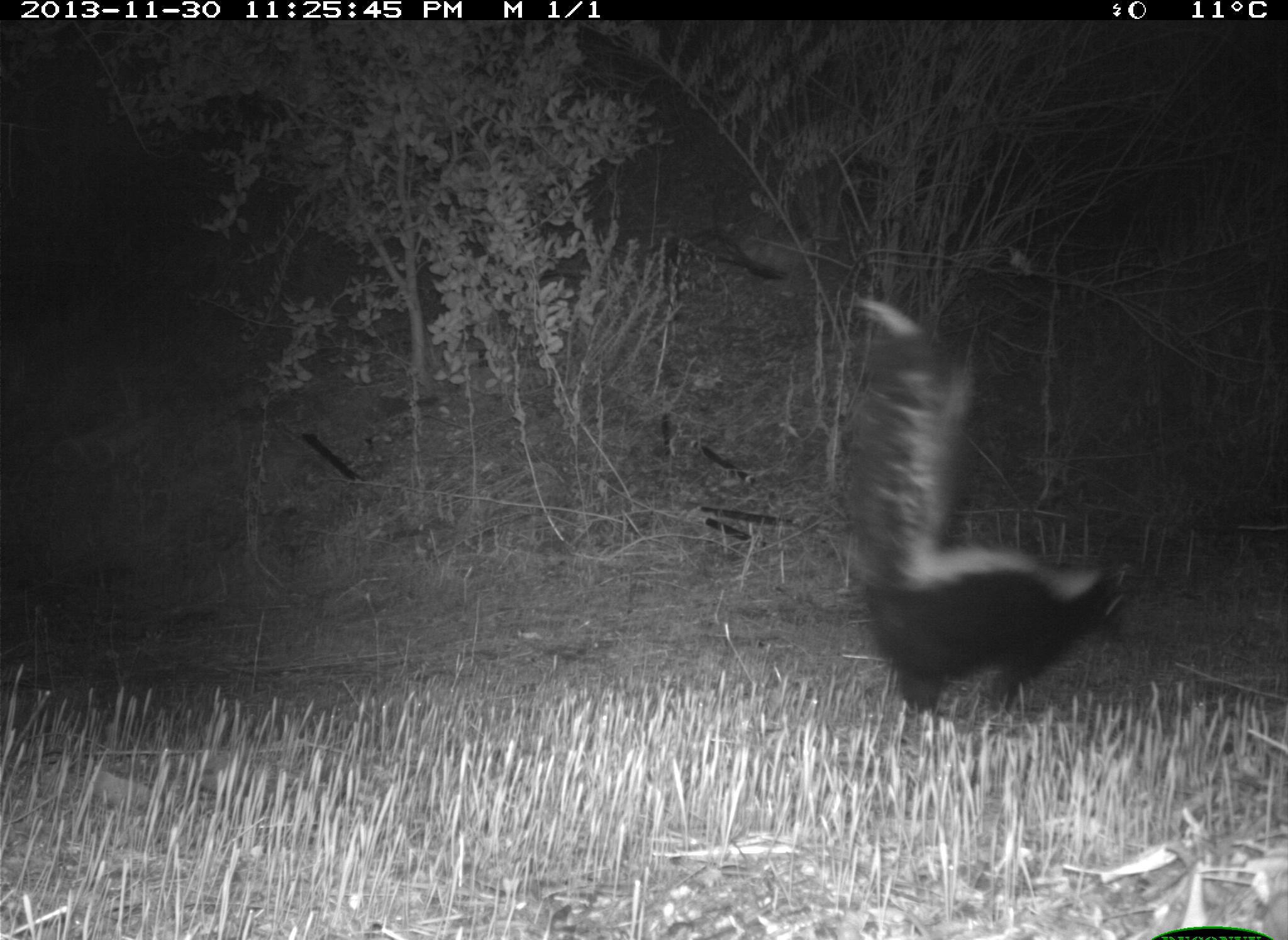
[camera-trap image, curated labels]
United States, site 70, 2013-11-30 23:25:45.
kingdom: Animalia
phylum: Chordata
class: Mammalia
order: Carnivora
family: Mephitidae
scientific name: Mephitidae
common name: skunk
Skunk (Mephitidae).